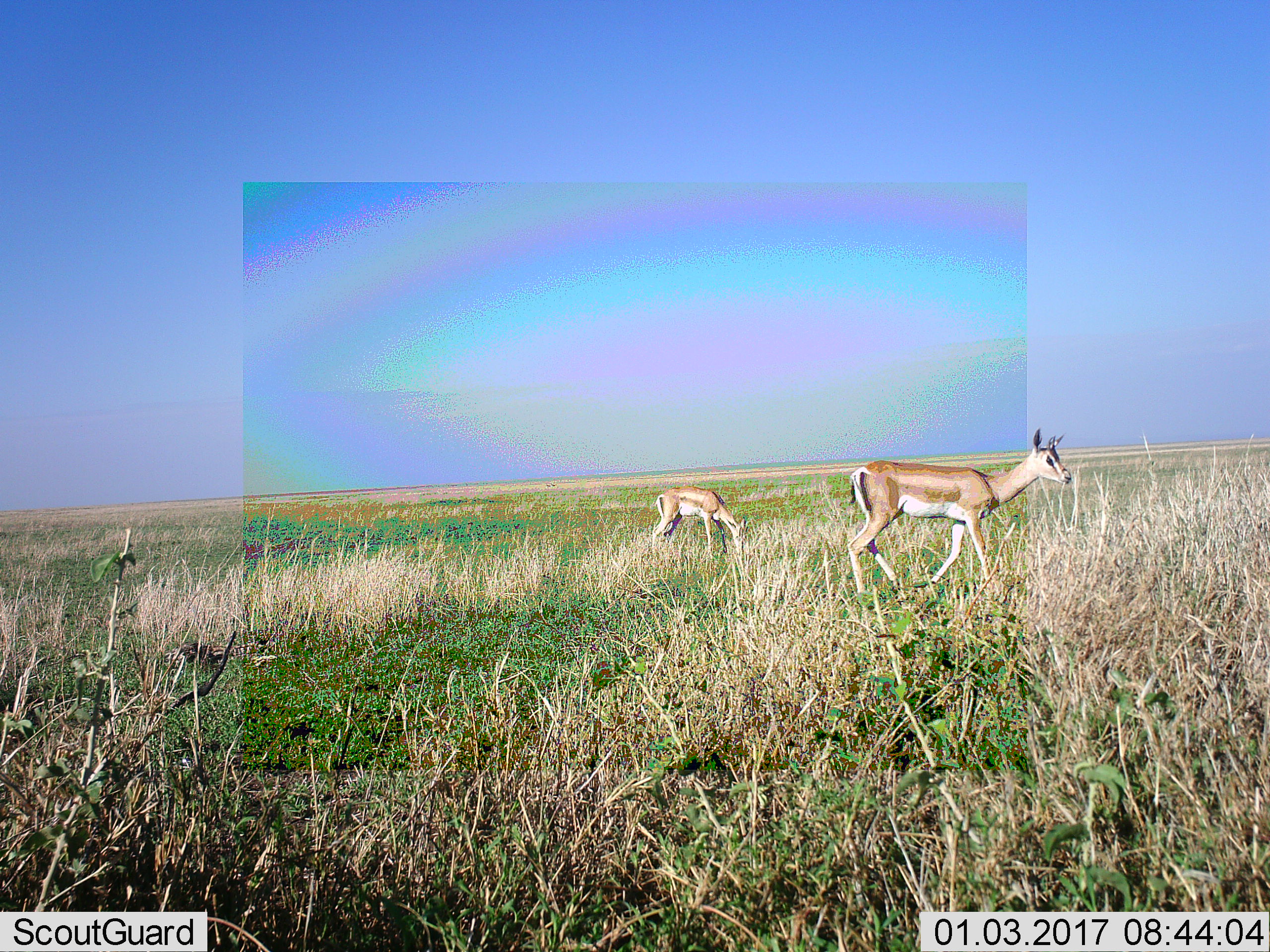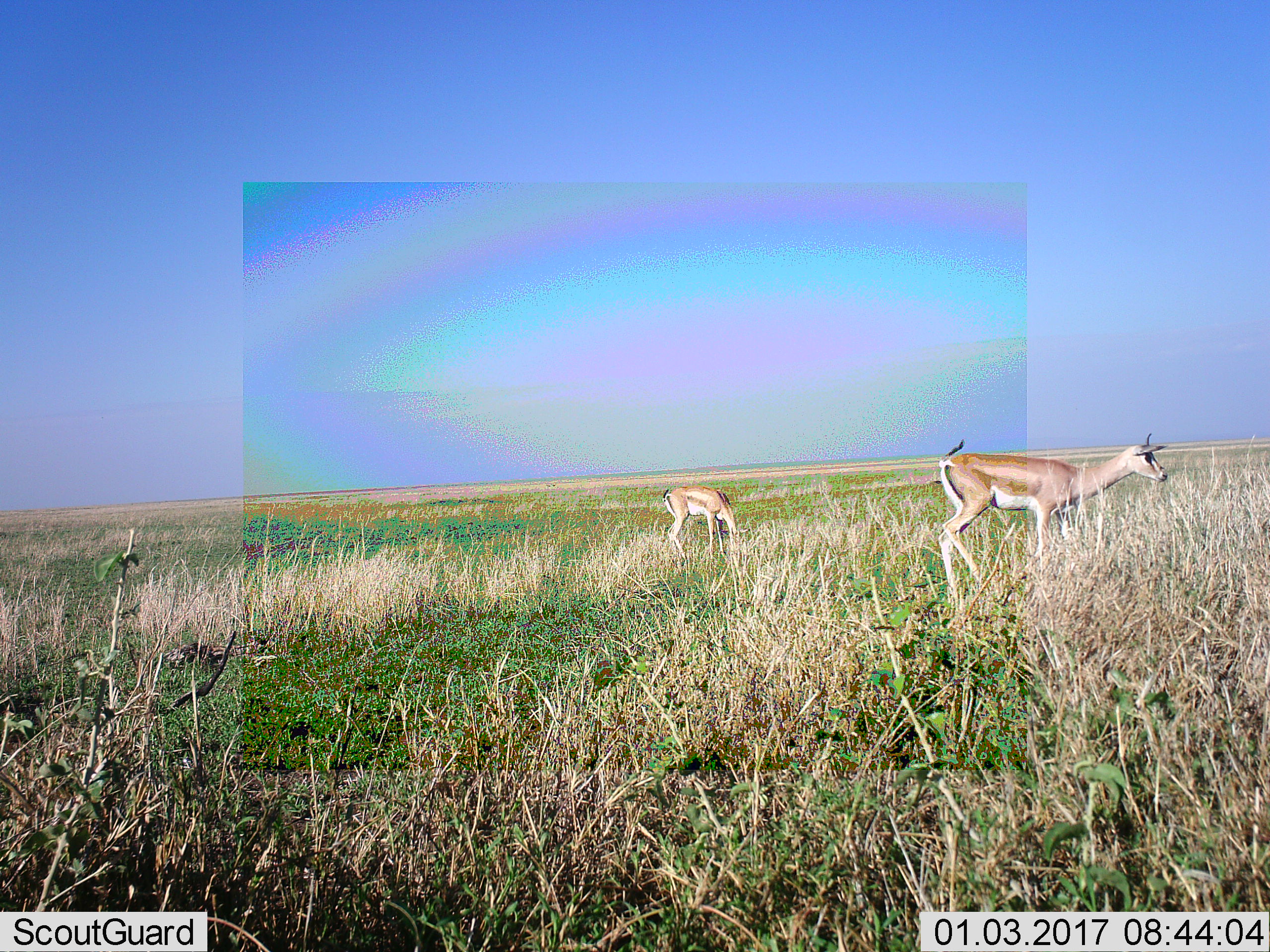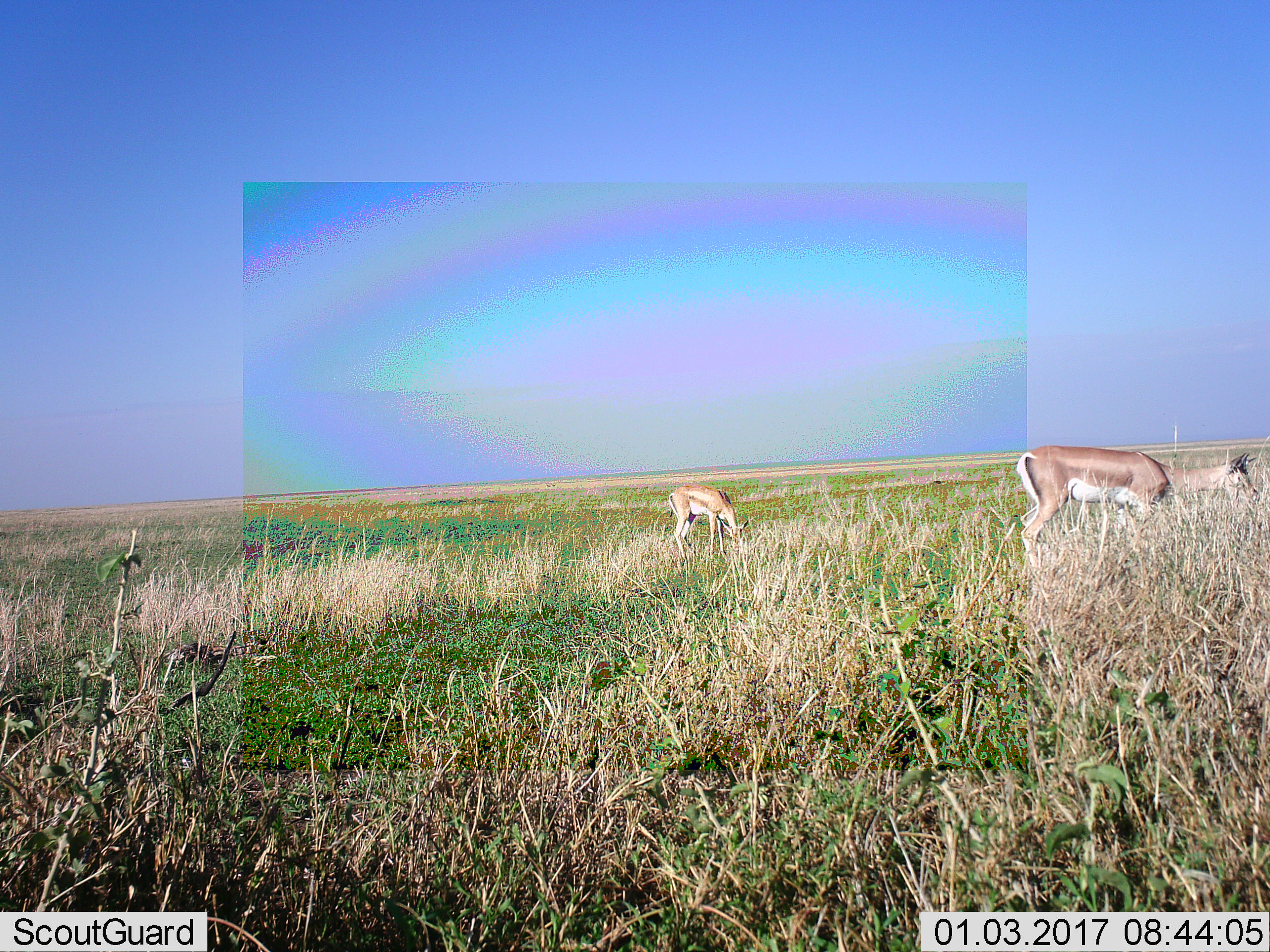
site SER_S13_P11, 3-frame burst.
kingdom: Animalia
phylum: Chordata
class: Mammalia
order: Artiodactyla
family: Bovidae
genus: Nanger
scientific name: Nanger granti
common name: grant's gazelle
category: gazellegrants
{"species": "gazellegrants (grant's gazelle) (Nanger granti)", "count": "2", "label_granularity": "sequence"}